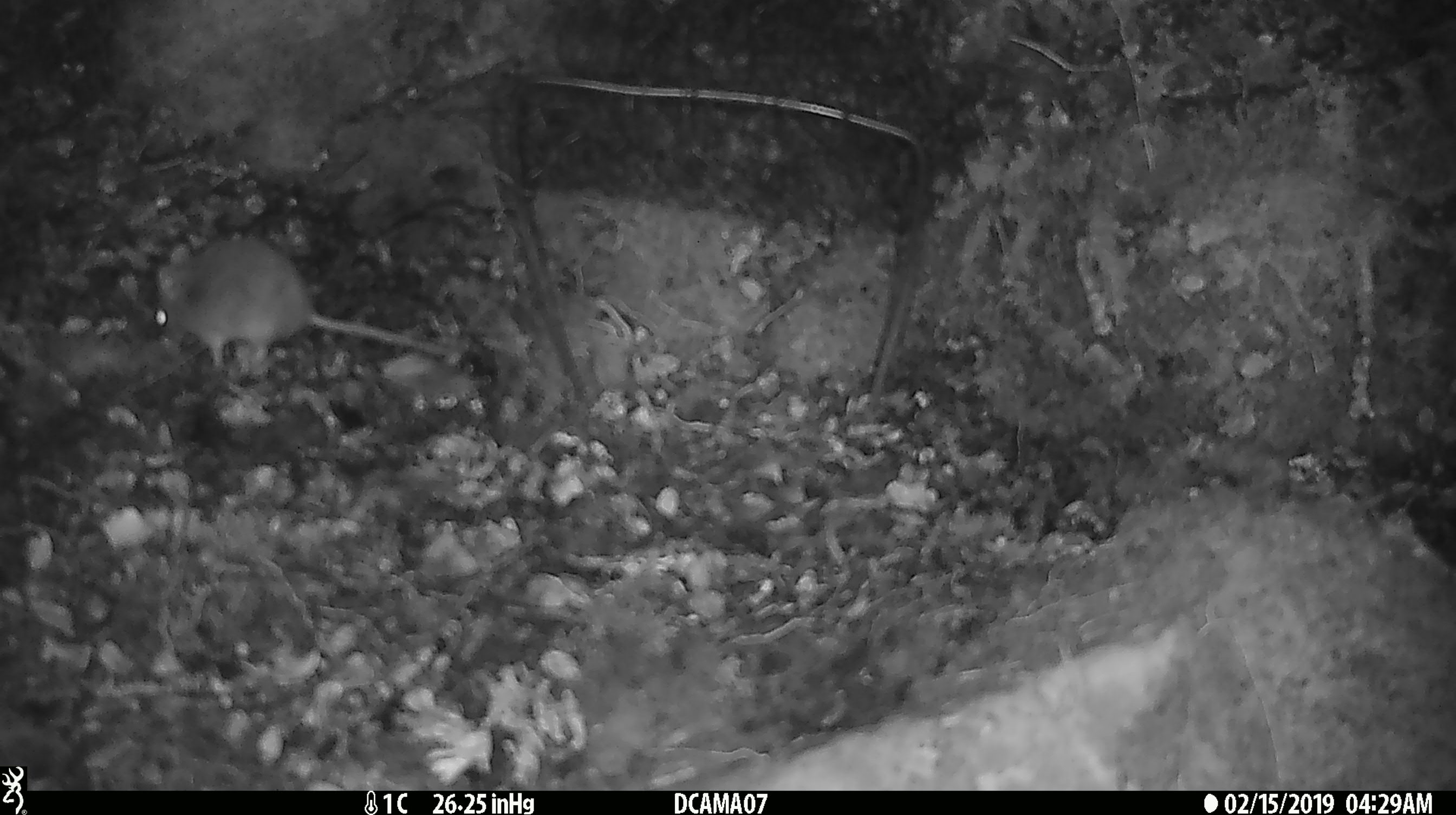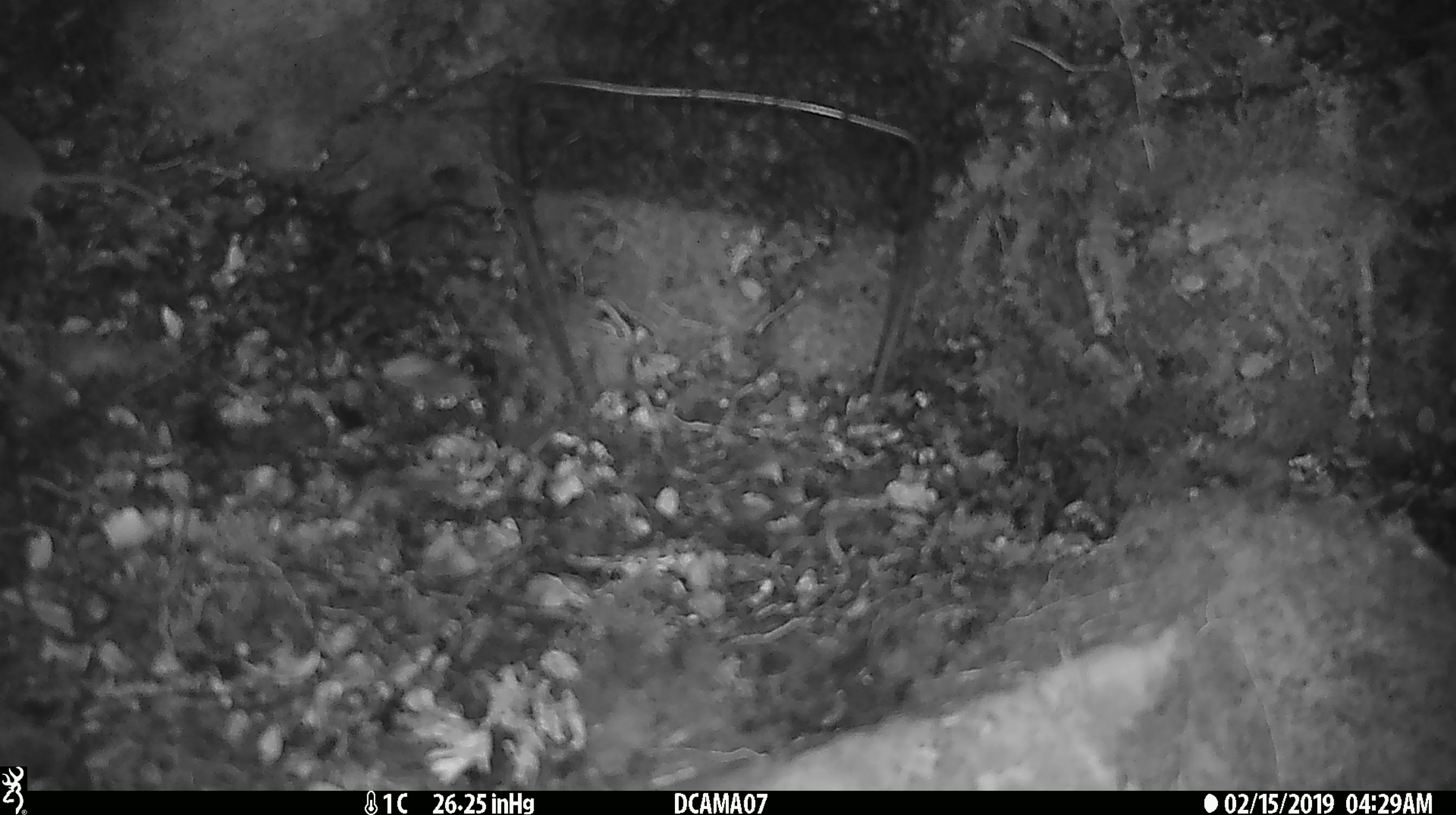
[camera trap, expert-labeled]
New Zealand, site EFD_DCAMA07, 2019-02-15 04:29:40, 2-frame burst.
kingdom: Animalia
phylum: Chordata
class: Mammalia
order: Rodentia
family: Muridae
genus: Mus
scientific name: Mus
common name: mouse